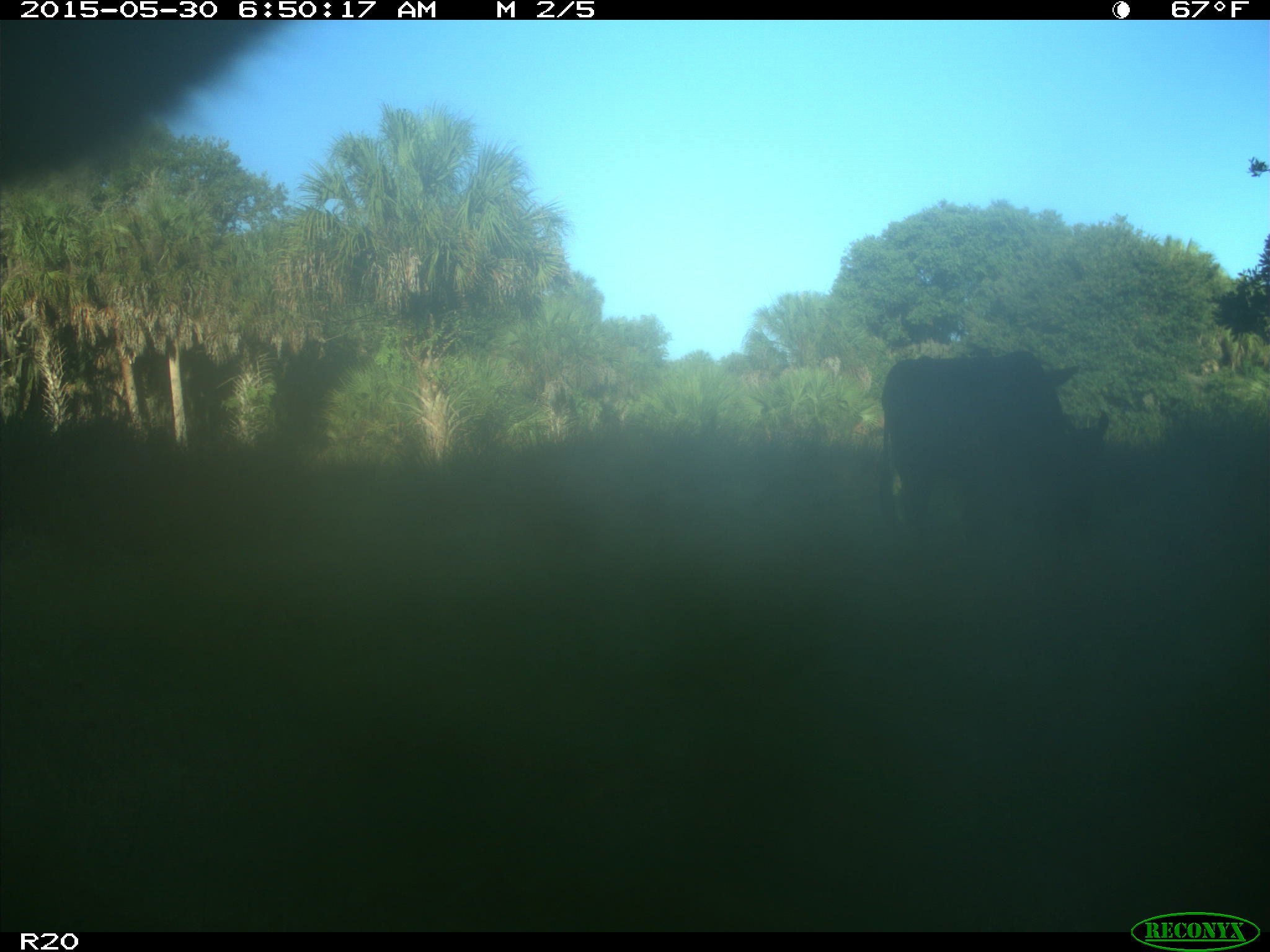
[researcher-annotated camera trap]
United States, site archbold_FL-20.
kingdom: Animalia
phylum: Chordata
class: Mammalia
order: Artiodactyla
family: Bovidae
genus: Bos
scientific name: Bos taurus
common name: domestic cow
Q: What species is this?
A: Bos taurus (domestic cow).